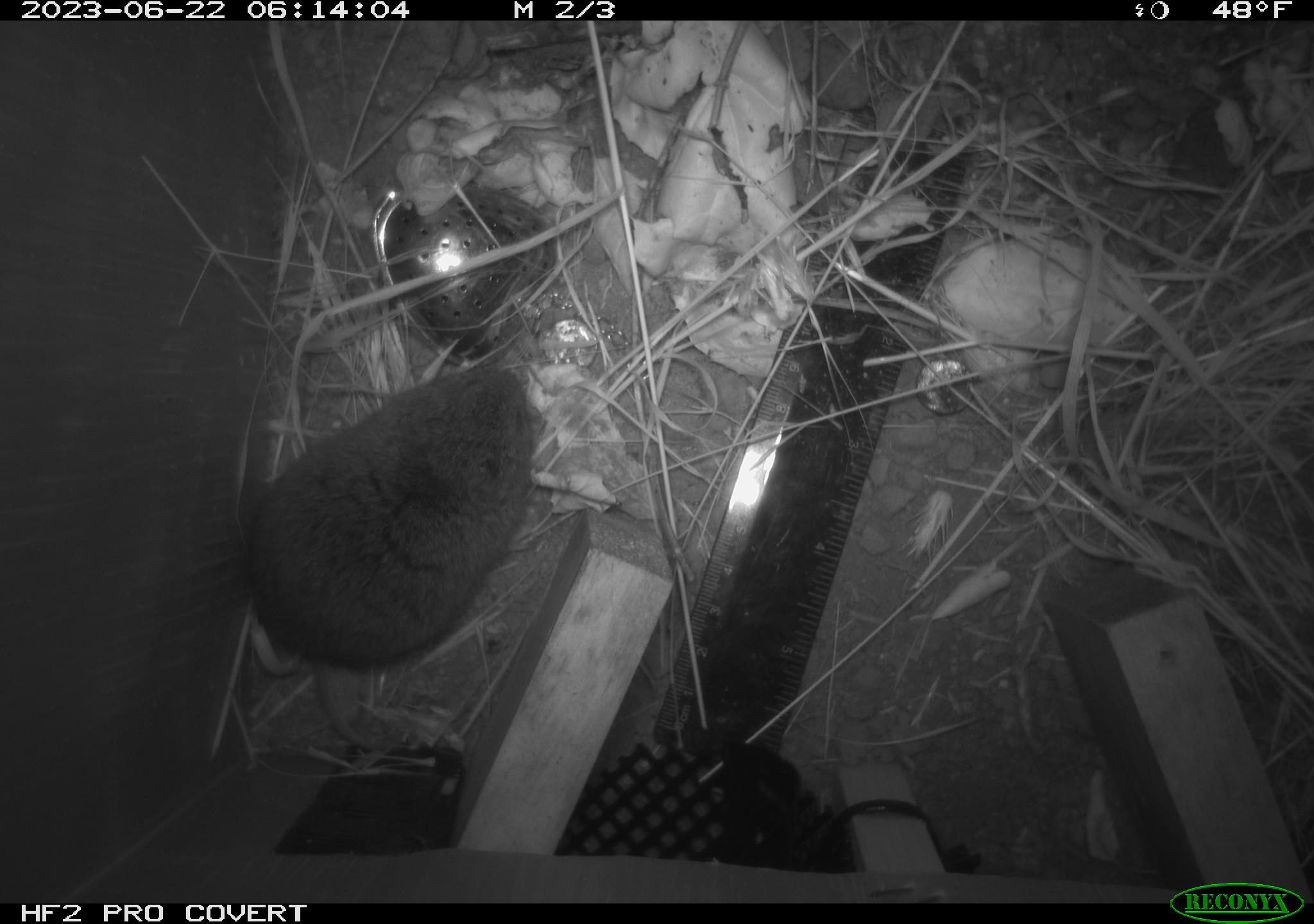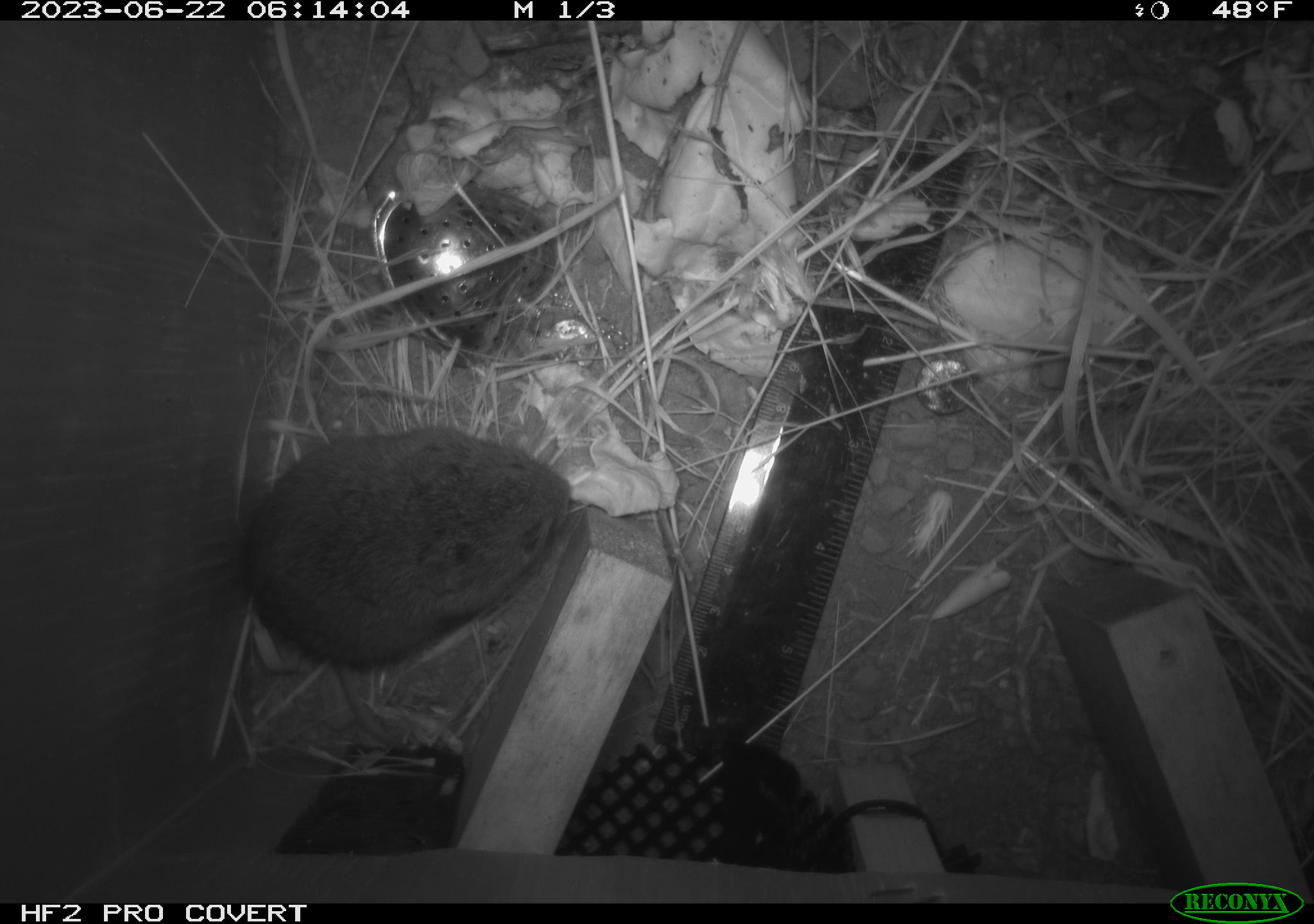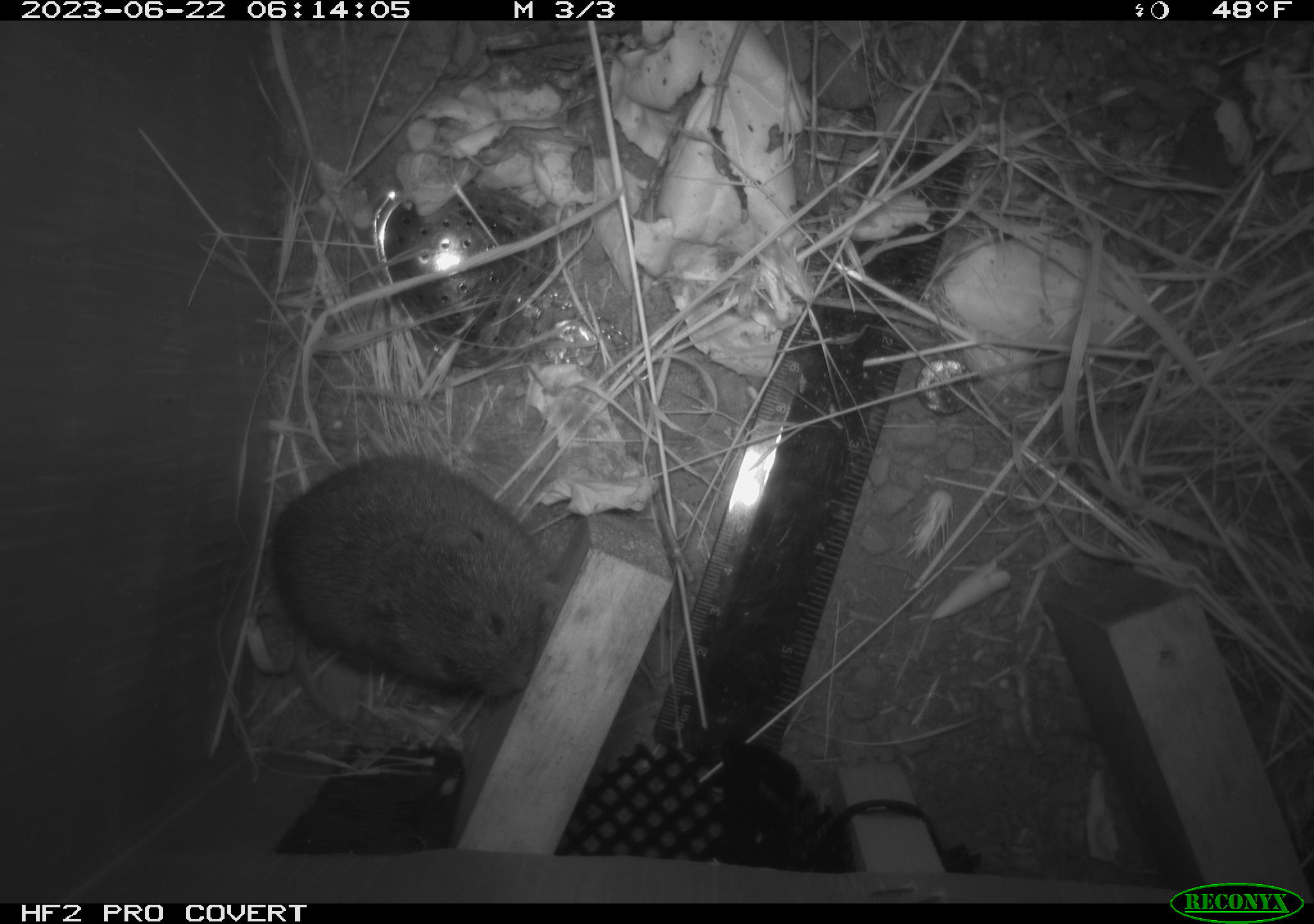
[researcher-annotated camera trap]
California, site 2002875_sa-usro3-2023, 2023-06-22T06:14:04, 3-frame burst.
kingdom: Animalia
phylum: Chordata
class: Mammalia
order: Rodentia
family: Cricetidae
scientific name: Arvicolinae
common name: voles, lemmings, and muskrats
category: arvicolinae subfamily